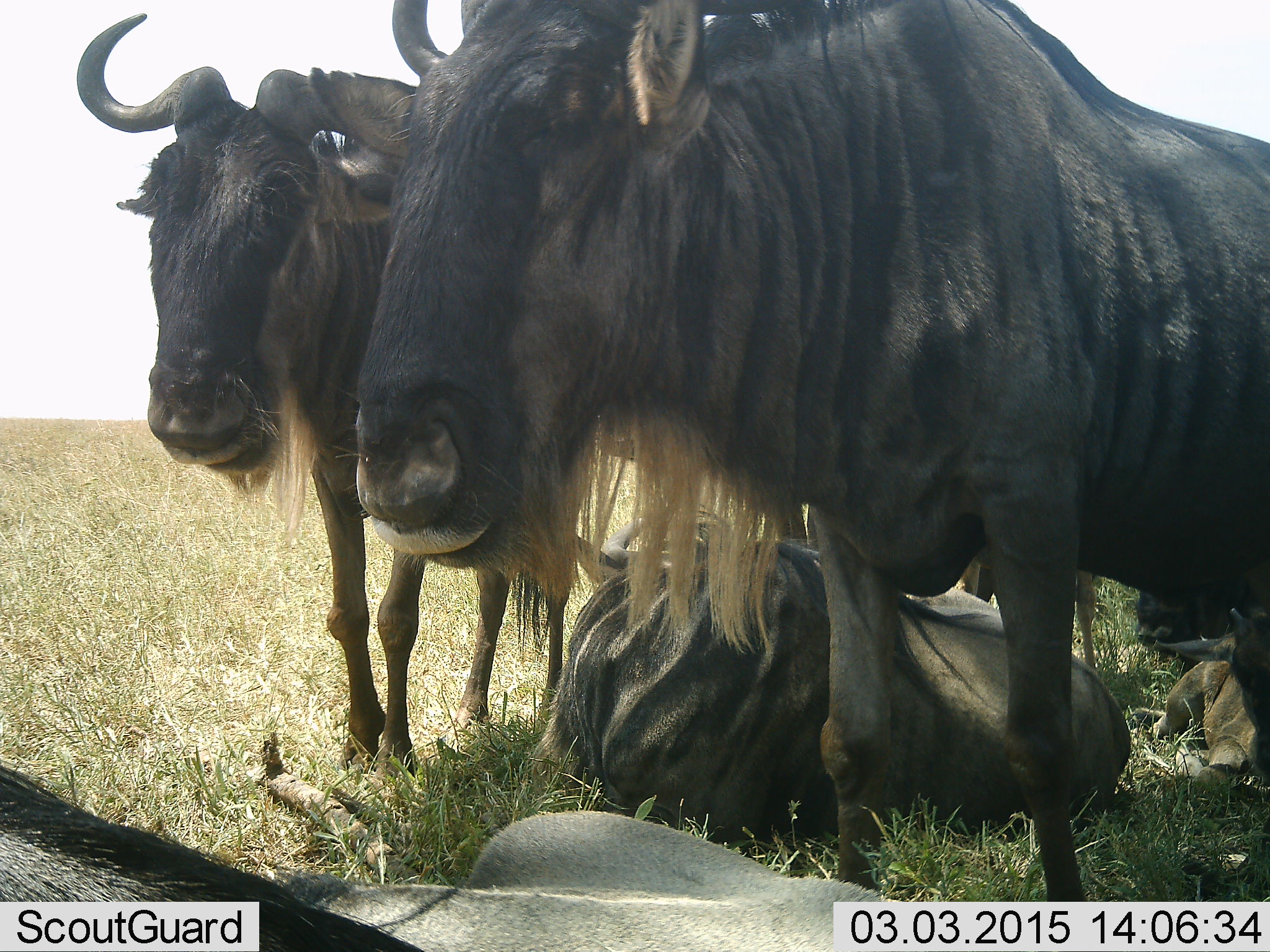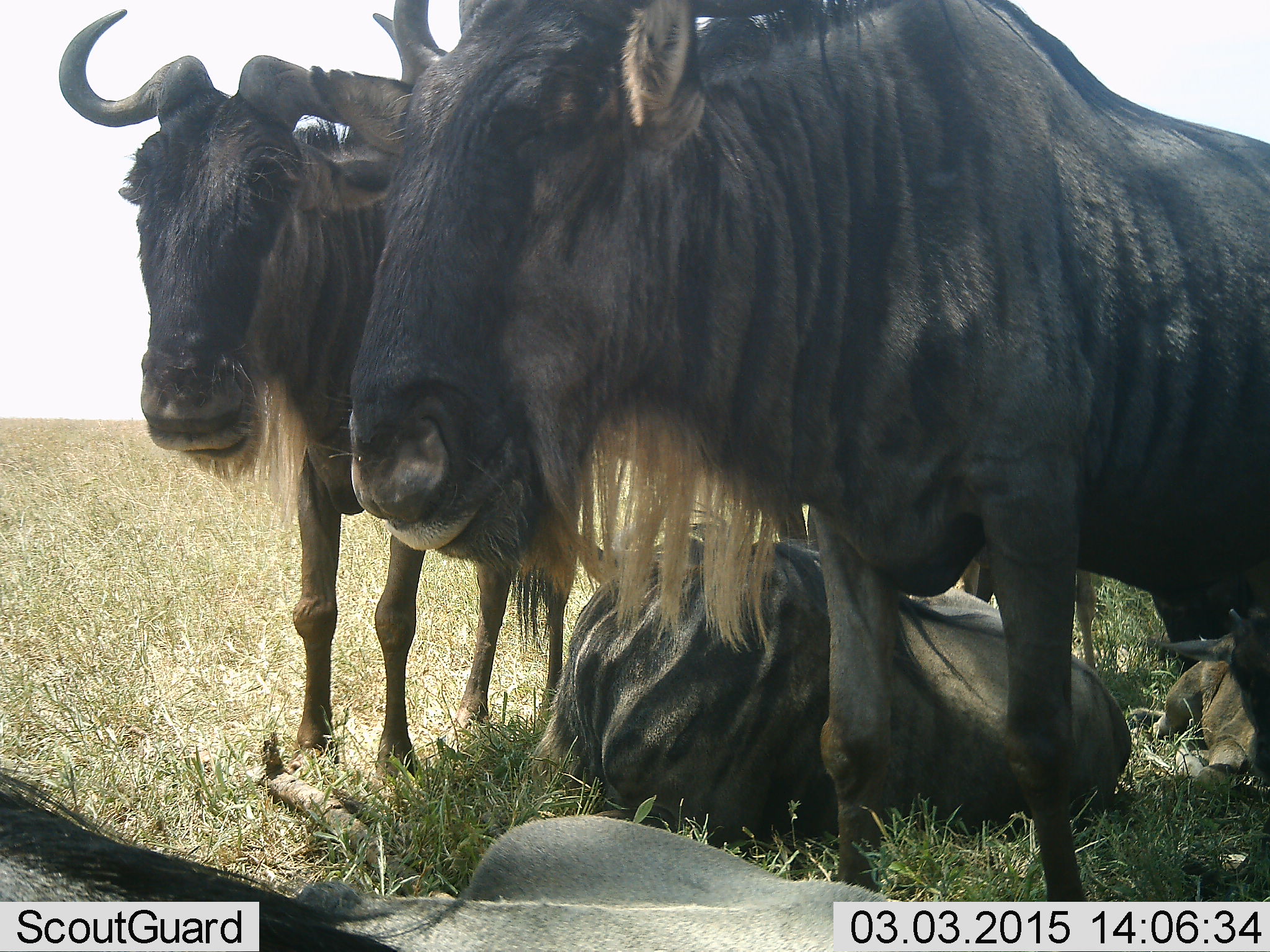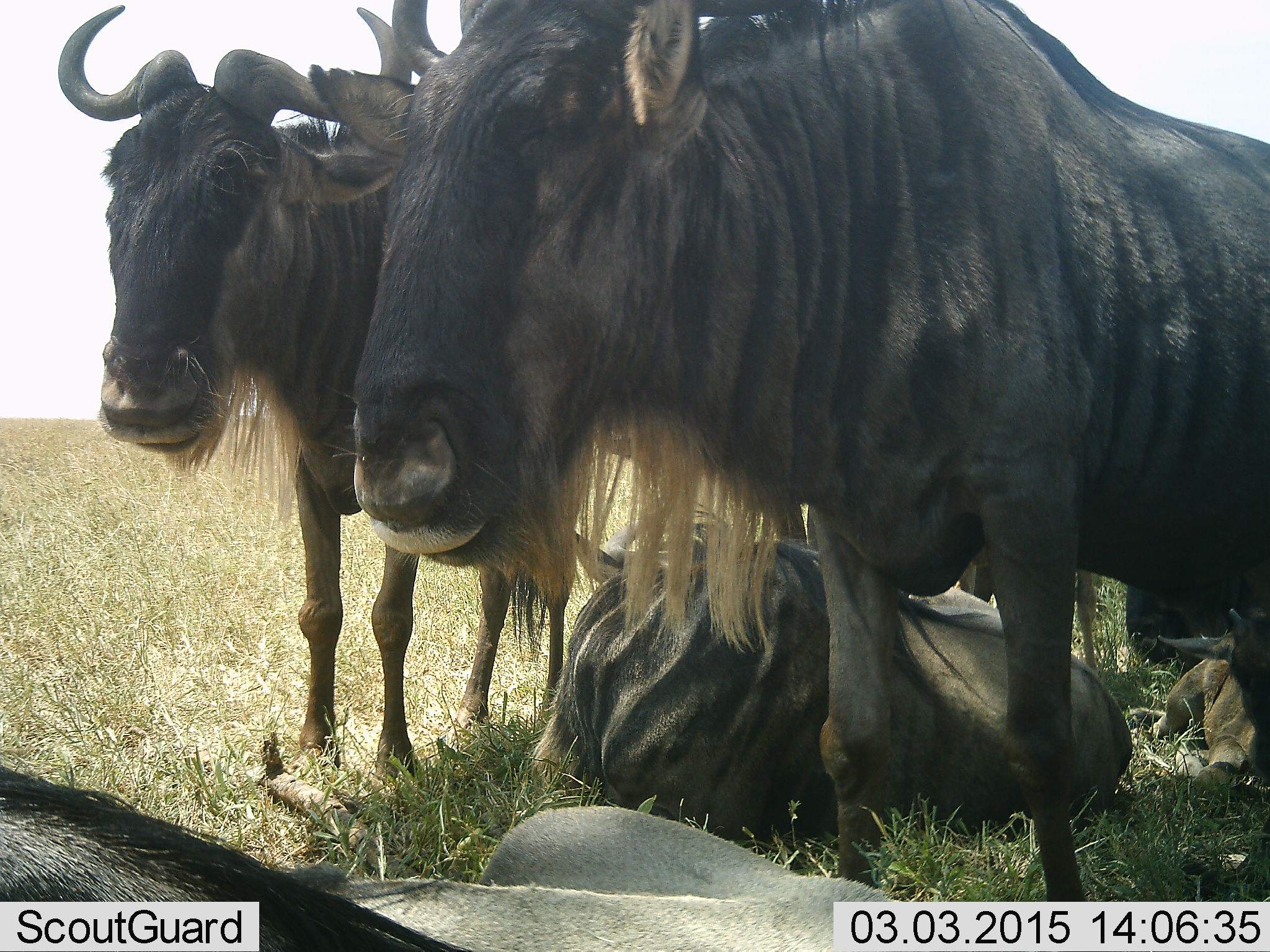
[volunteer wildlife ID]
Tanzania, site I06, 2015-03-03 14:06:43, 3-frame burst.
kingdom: Animalia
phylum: Chordata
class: Mammalia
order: Artiodactyla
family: Bovidae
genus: Connochaetes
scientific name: Connochaetes taurinus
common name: blue wildebeest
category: wildebeest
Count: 4.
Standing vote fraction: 90%.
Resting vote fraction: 80%.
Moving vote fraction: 0%.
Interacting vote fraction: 0%.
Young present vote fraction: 30%.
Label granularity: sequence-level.